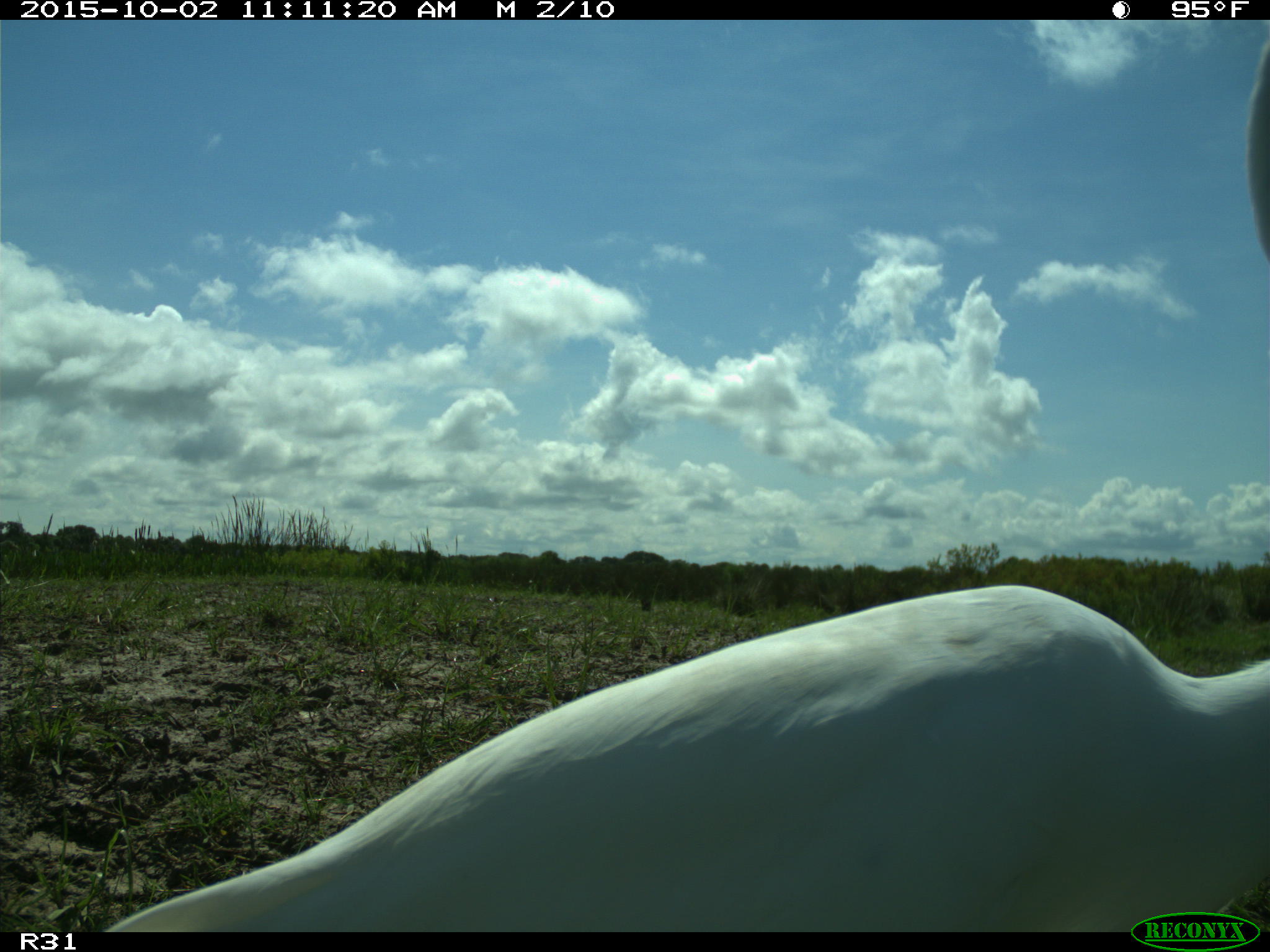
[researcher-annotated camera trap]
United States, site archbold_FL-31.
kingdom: Animalia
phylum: Chordata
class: Aves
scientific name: Aves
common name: birds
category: unidentified bird